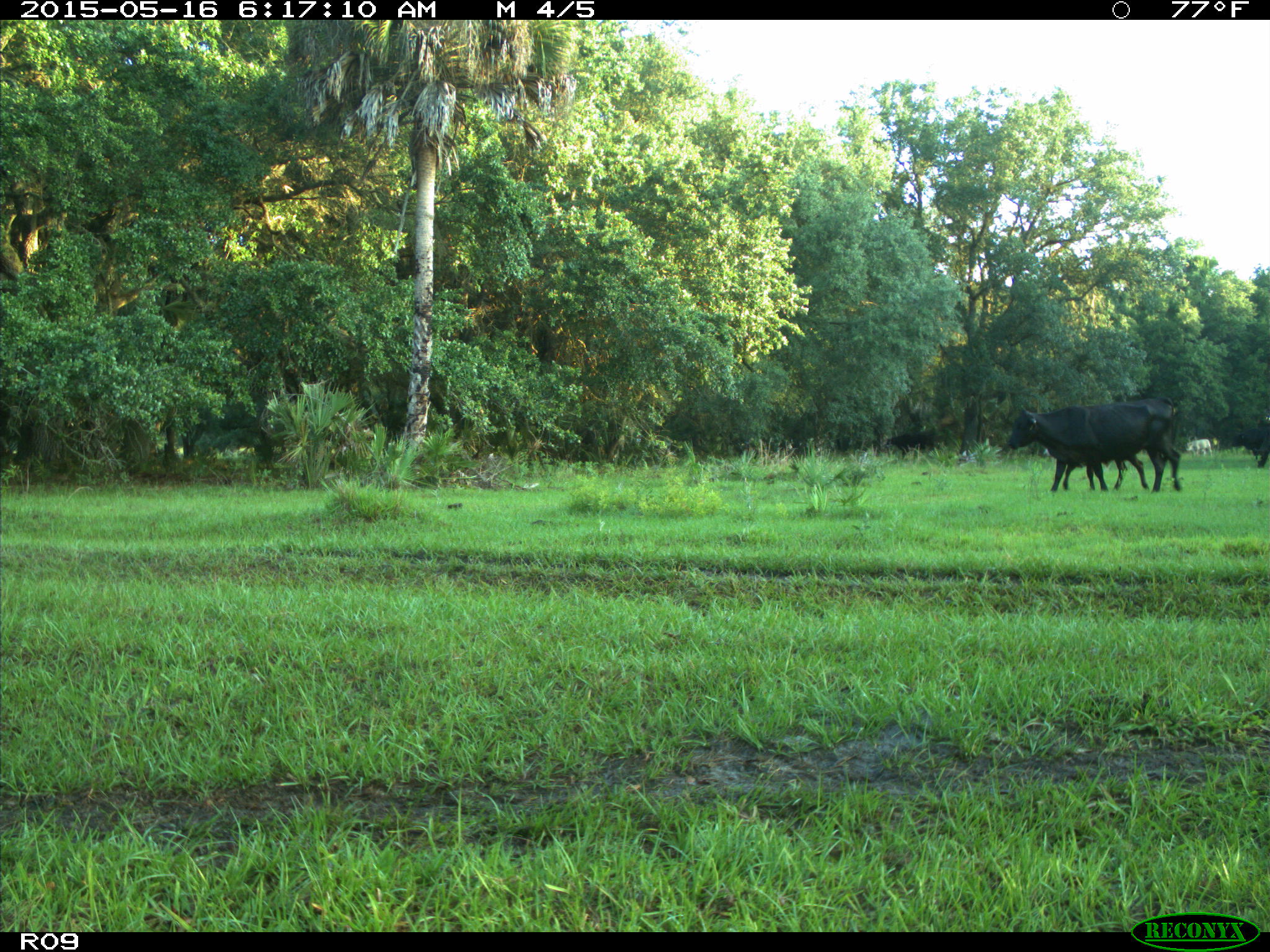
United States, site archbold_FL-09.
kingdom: Animalia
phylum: Chordata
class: Mammalia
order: Artiodactyla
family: Bovidae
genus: Bos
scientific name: Bos taurus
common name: domestic cow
Bos taurus (domestic cow).